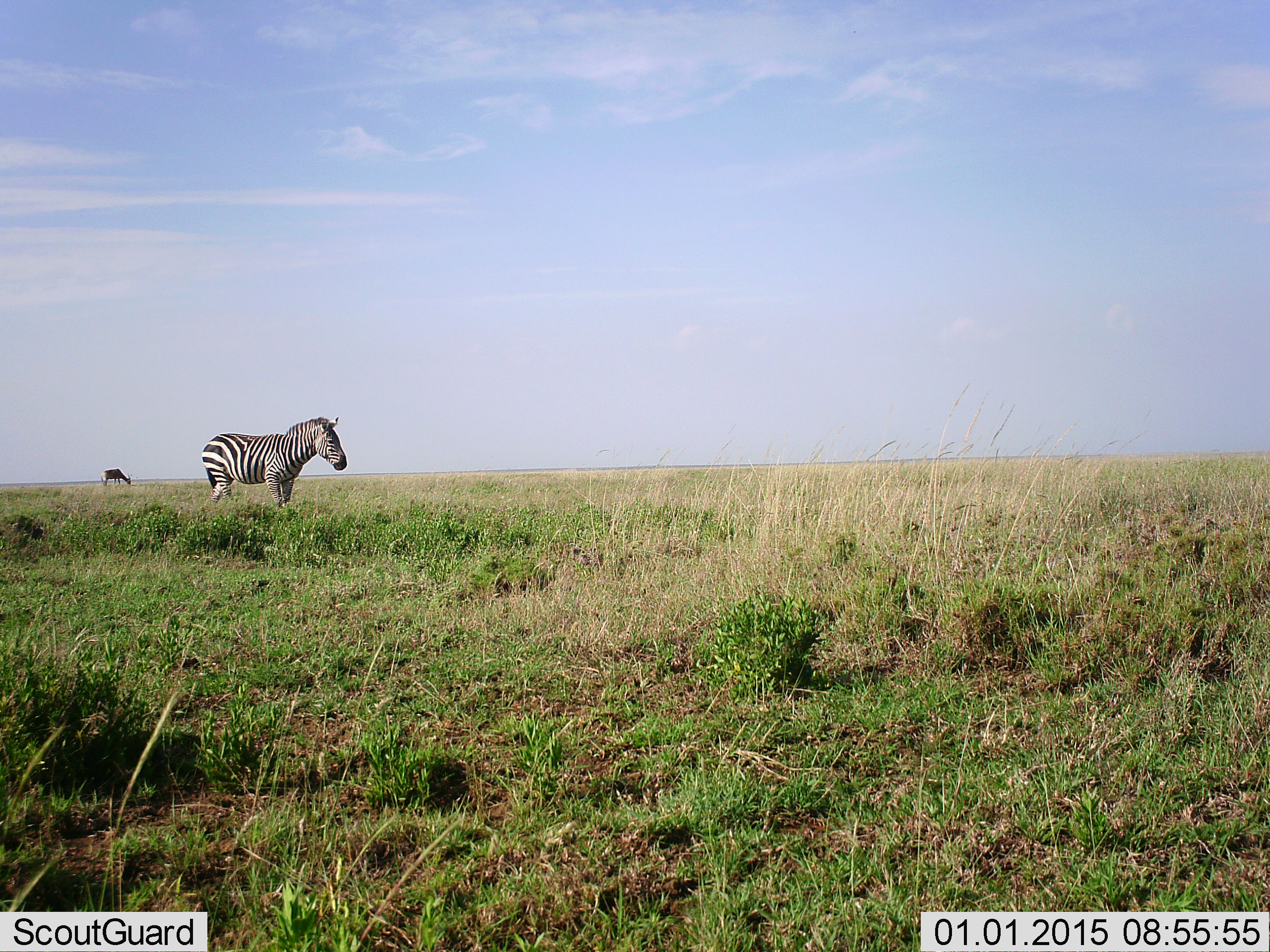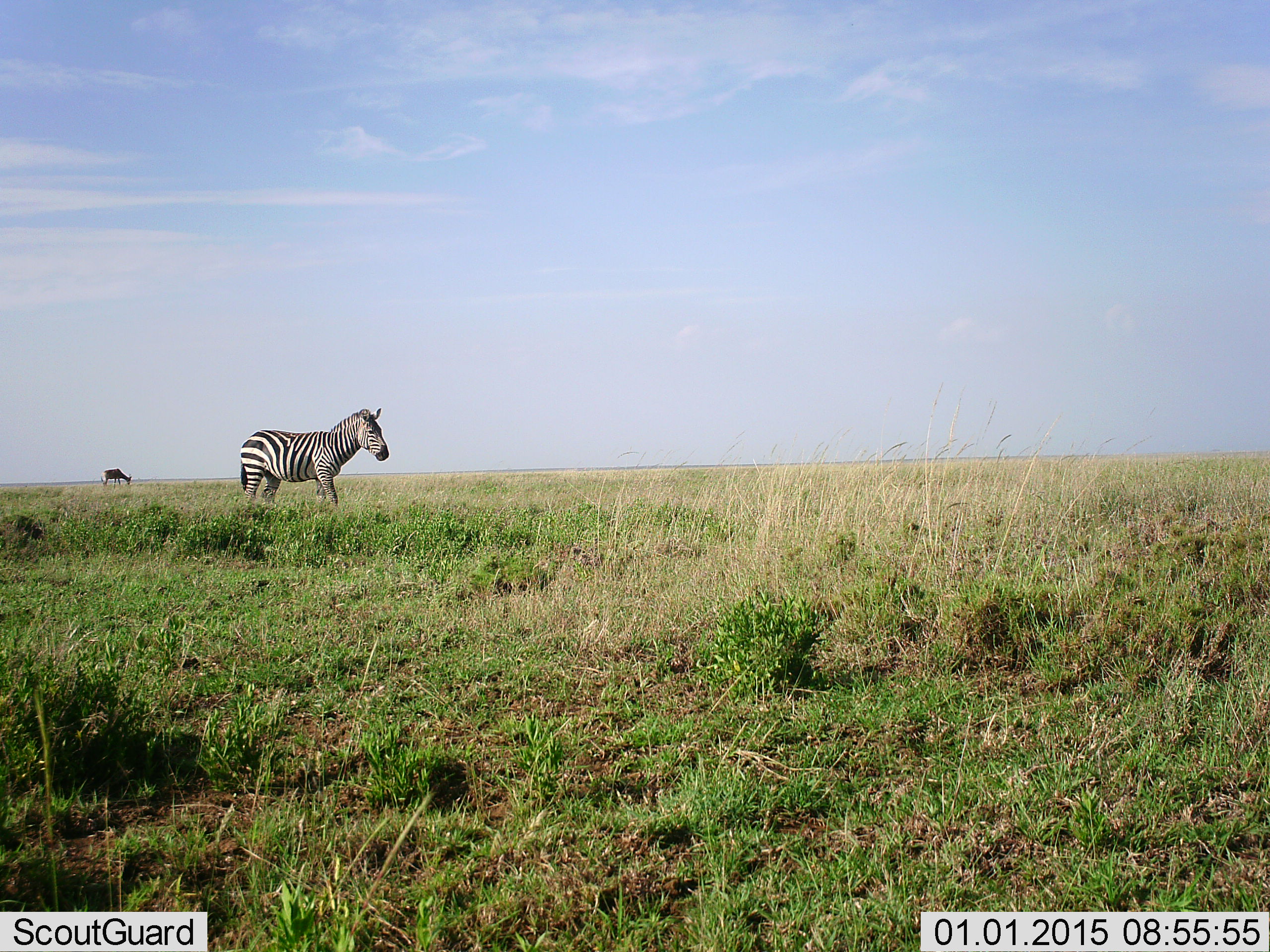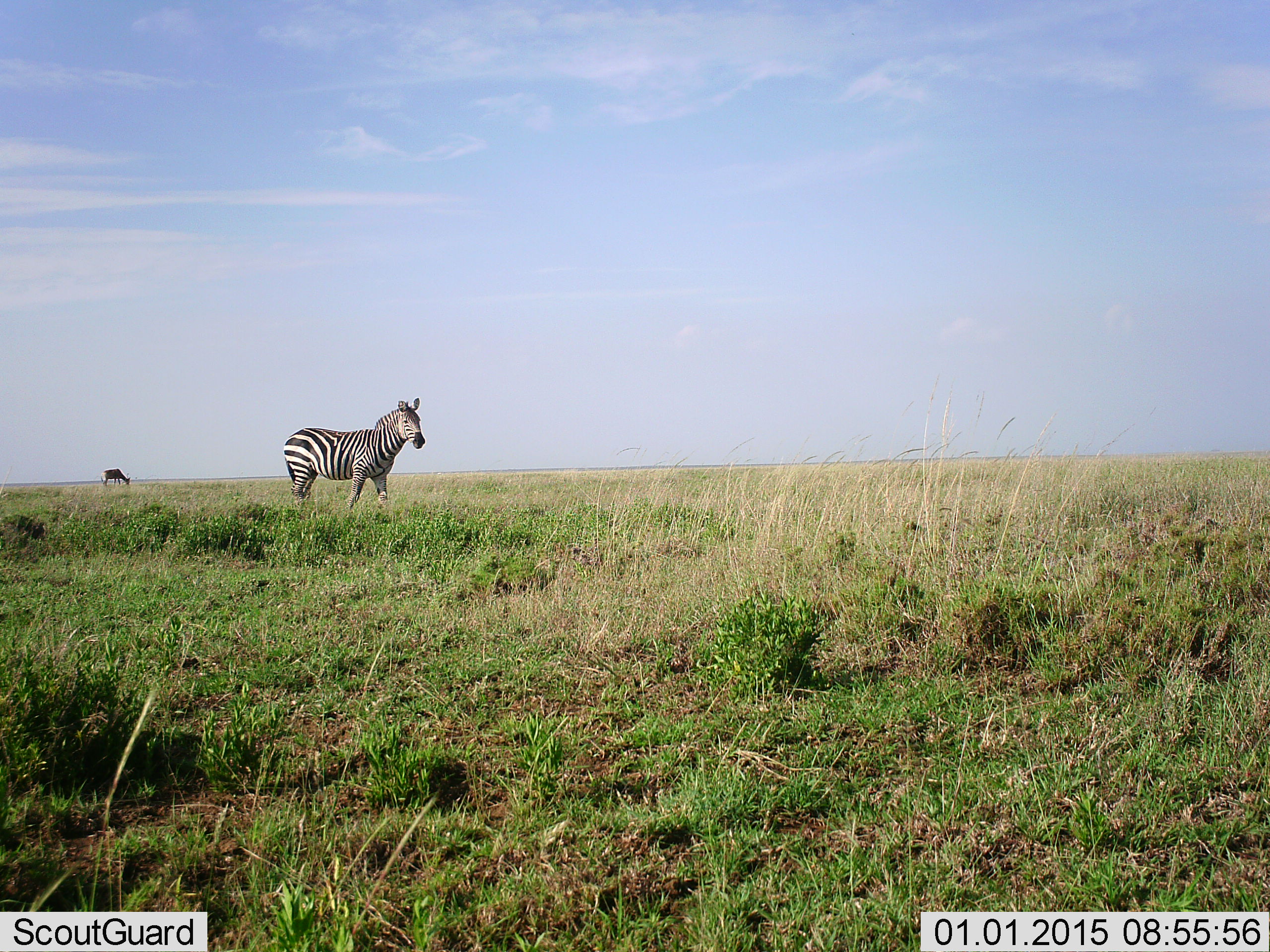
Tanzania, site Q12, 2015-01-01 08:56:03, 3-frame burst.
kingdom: Animalia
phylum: Chordata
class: Mammalia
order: Perissodactyla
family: Equidae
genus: Equus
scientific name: Equus quagga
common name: plains zebra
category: zebra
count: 1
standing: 21%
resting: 0%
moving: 74%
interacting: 0%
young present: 0%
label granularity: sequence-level